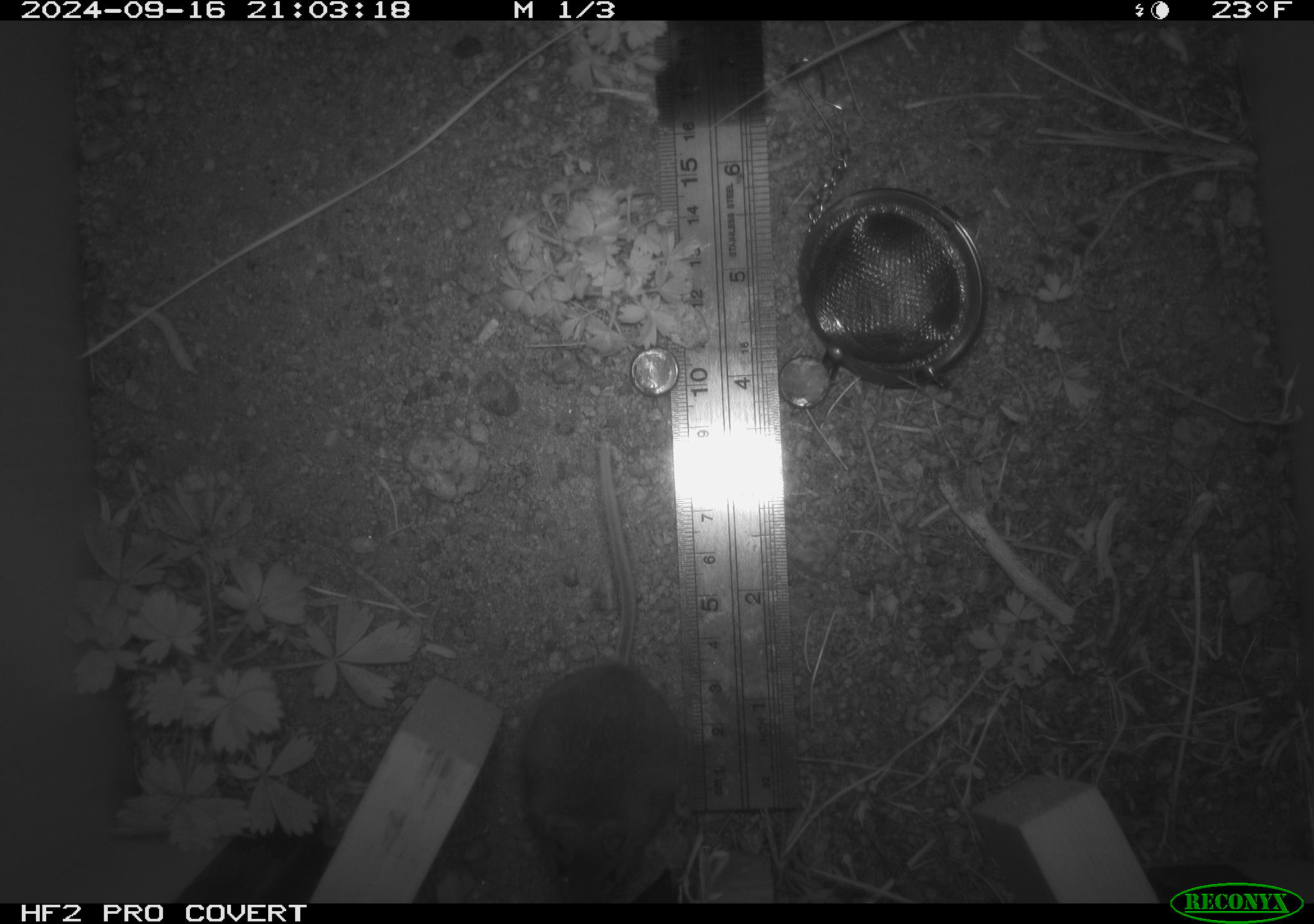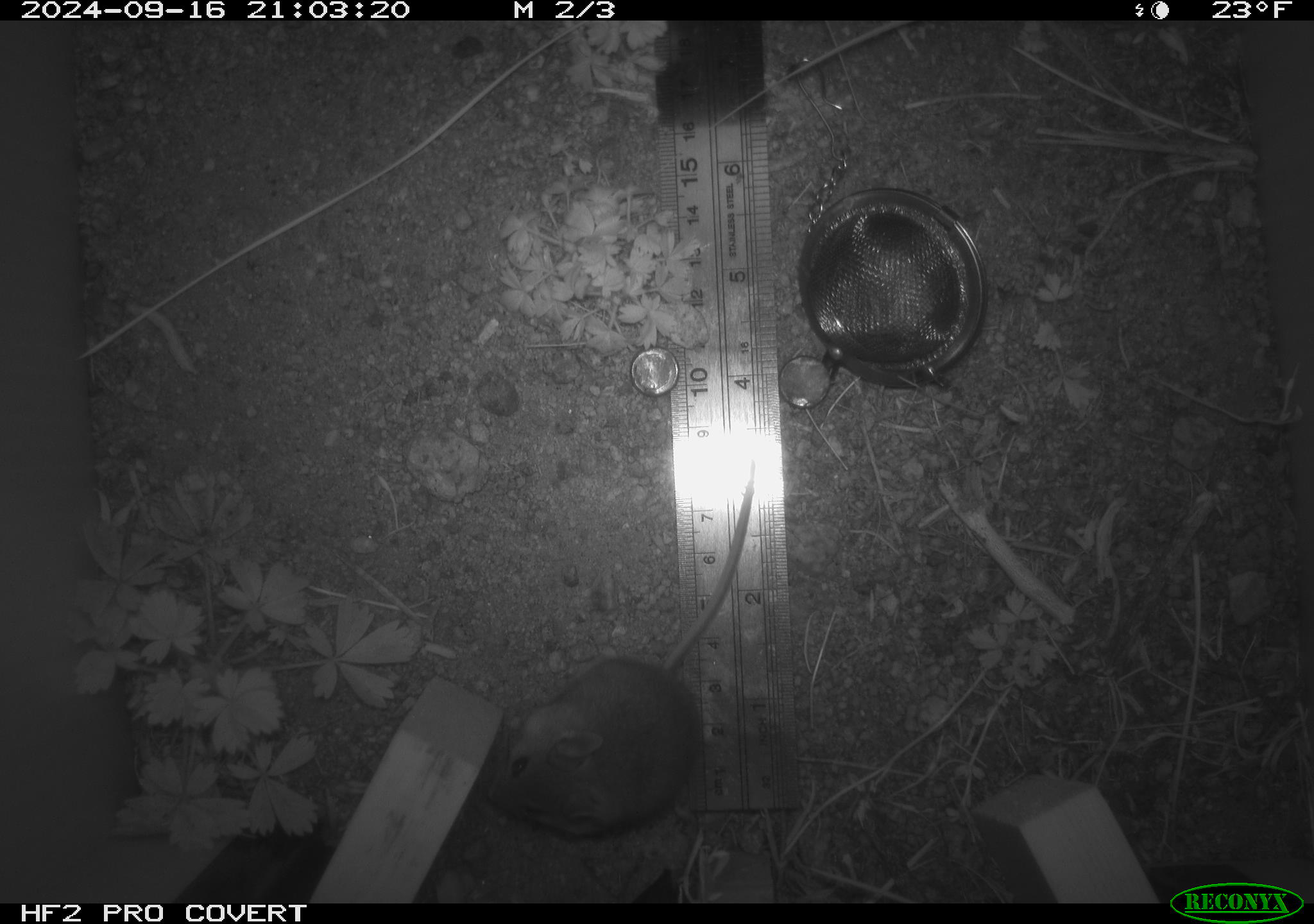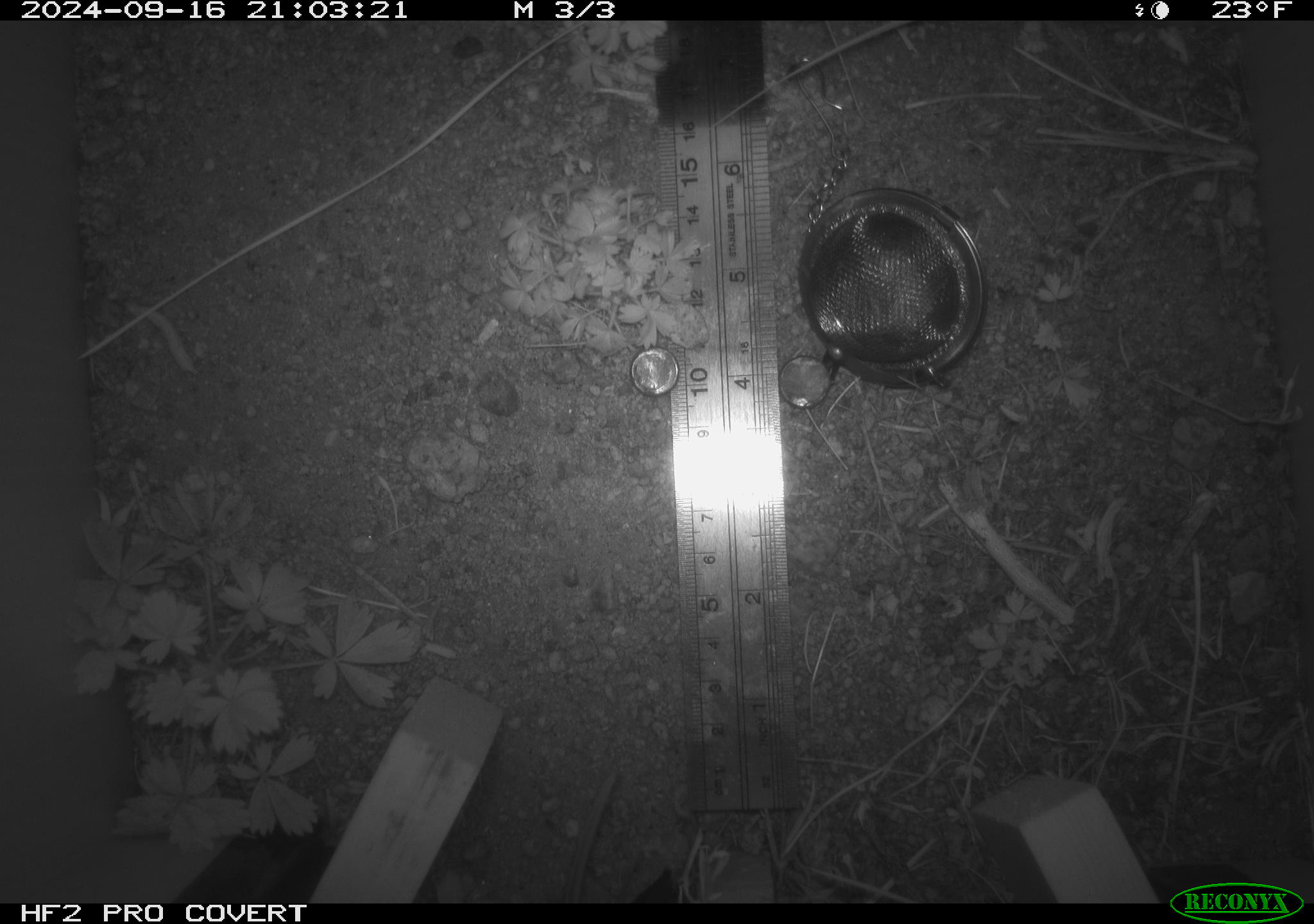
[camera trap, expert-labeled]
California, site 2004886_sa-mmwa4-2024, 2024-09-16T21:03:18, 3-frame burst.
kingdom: Animalia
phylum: Chordata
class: Mammalia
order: Rodentia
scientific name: Rodentia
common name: mouse species